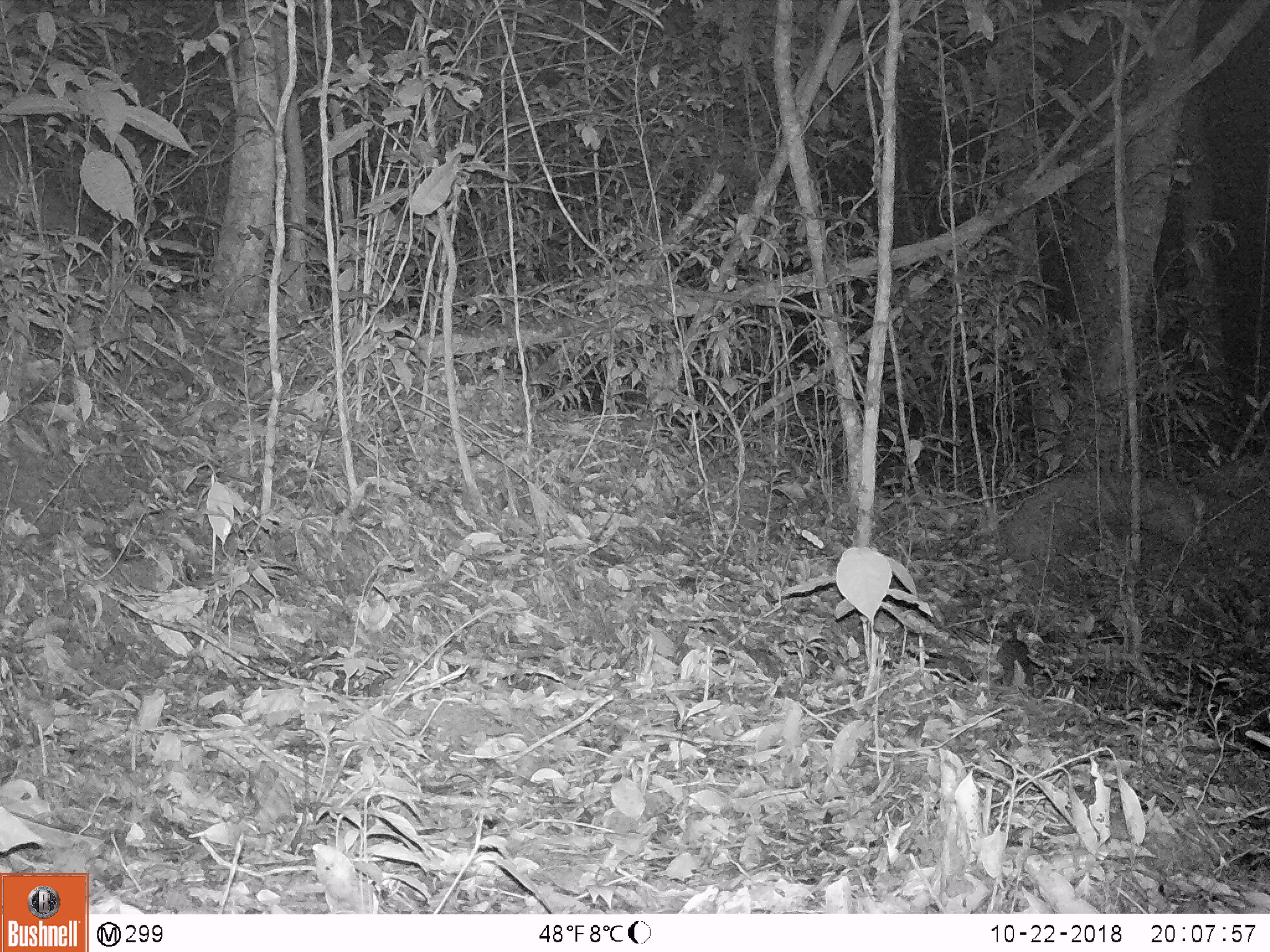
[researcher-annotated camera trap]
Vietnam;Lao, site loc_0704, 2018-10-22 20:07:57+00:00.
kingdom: Animalia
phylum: Chordata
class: Mammalia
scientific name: Mammalia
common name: mammal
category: unidentified small mammal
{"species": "unidentified small mammal (mammal) (Mammalia)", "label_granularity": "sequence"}